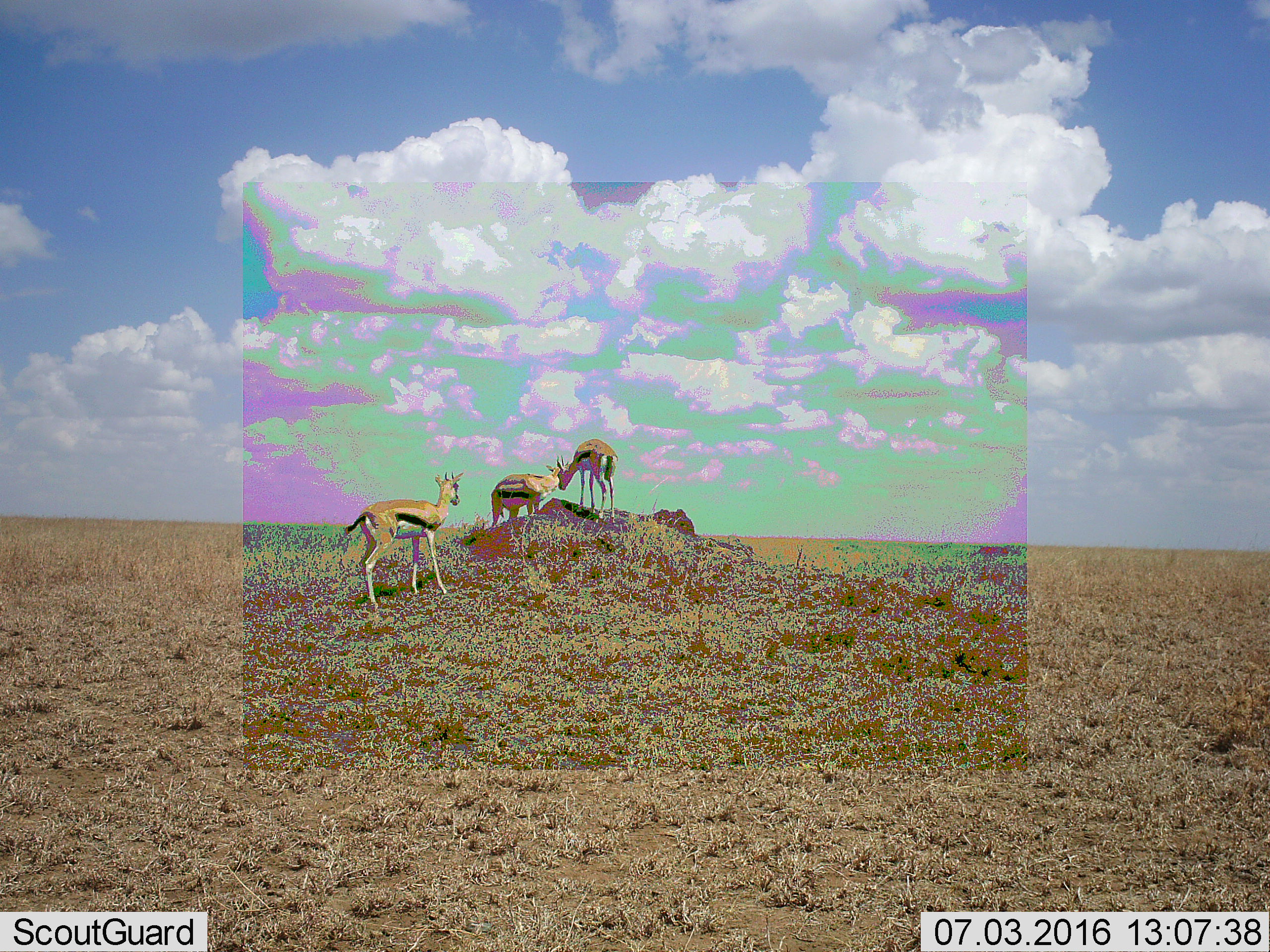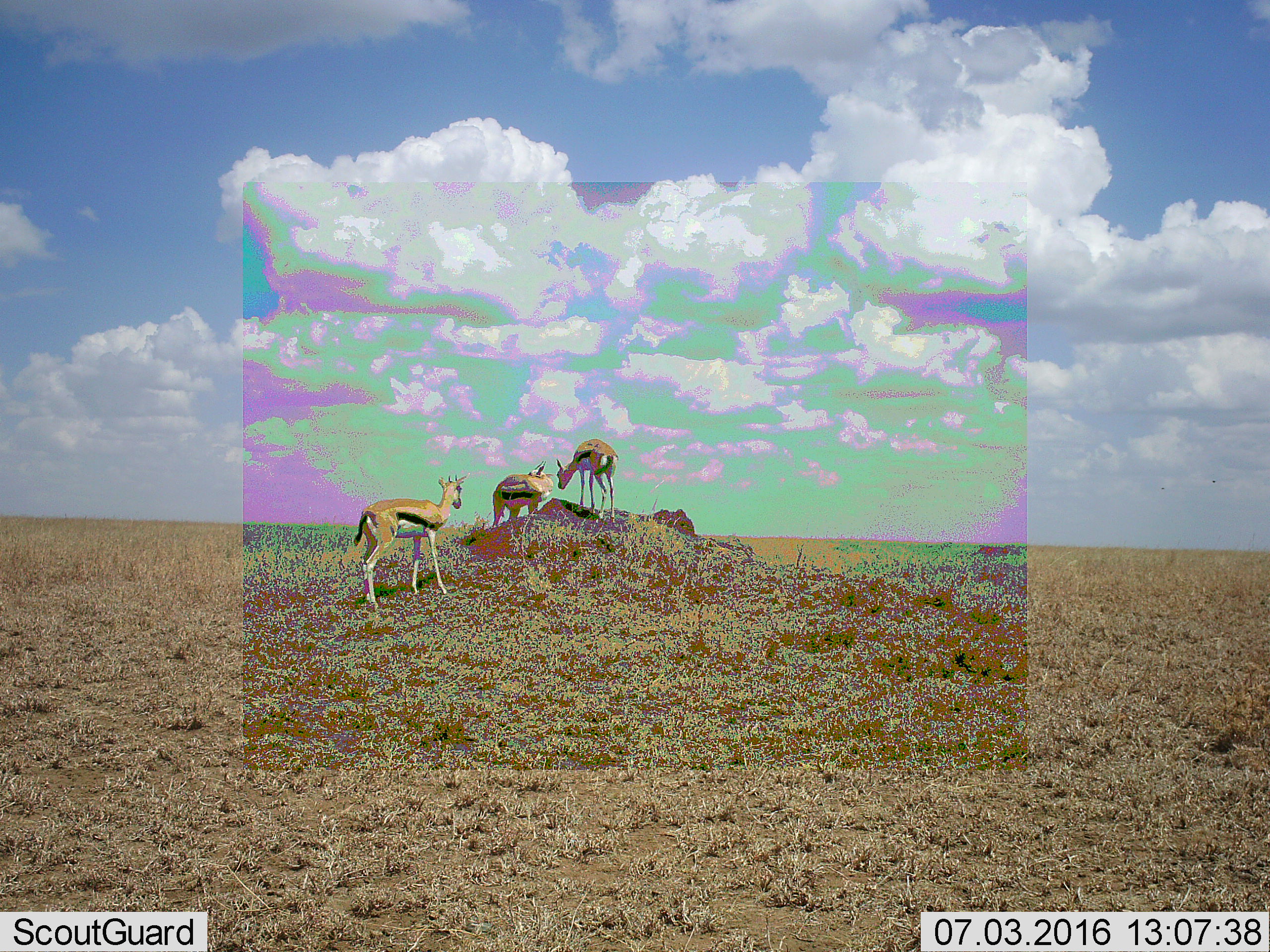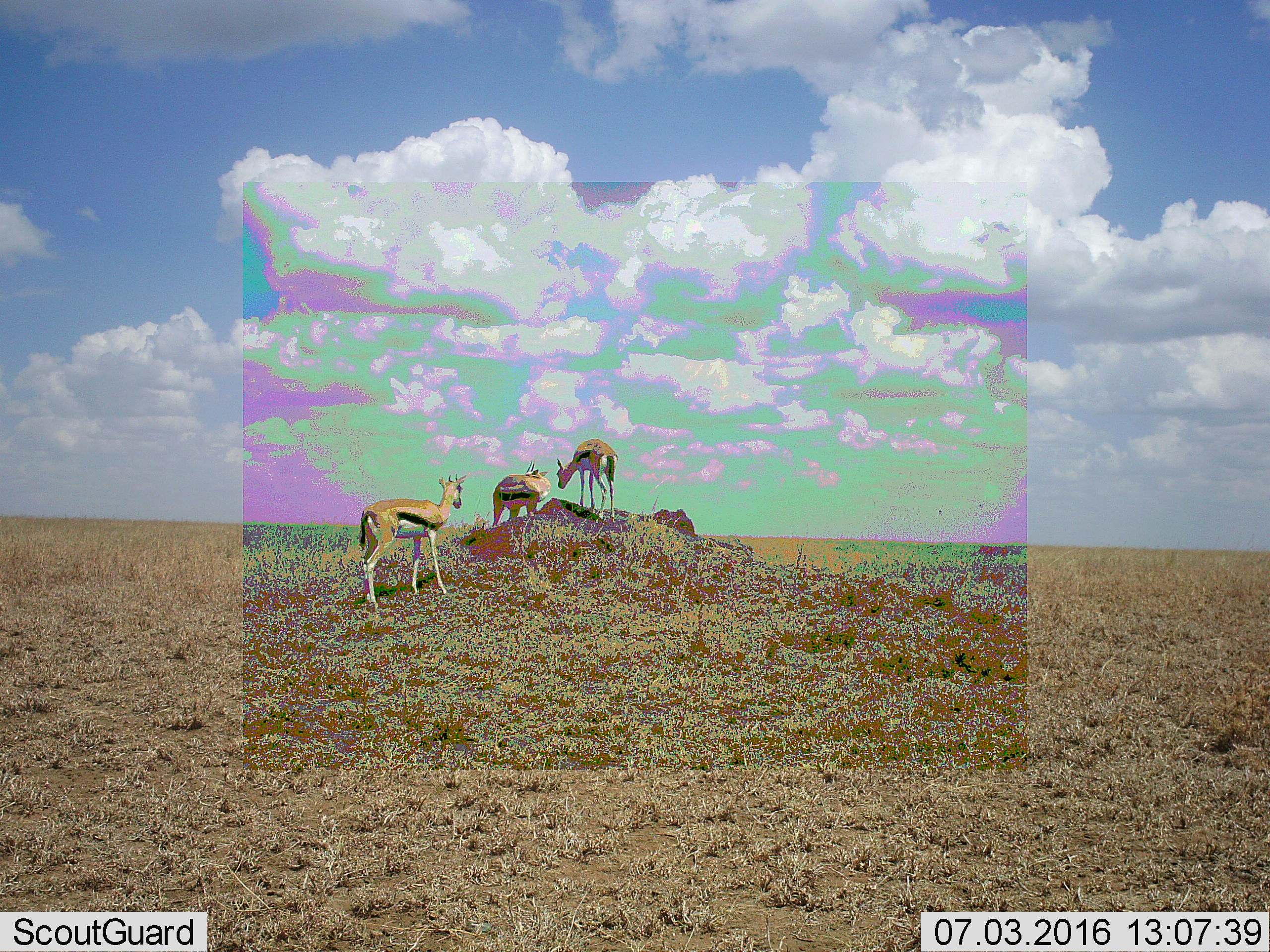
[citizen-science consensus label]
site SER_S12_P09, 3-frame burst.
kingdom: Animalia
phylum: Chordata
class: Mammalia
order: Artiodactyla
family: Bovidae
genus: Eudorcas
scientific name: Eudorcas thomsonii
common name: thomson's gazelle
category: gazellethomsons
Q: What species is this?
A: Gazellethomsons (thomson's gazelle) (Eudorcas thomsonii).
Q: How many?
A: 3.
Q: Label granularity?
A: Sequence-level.